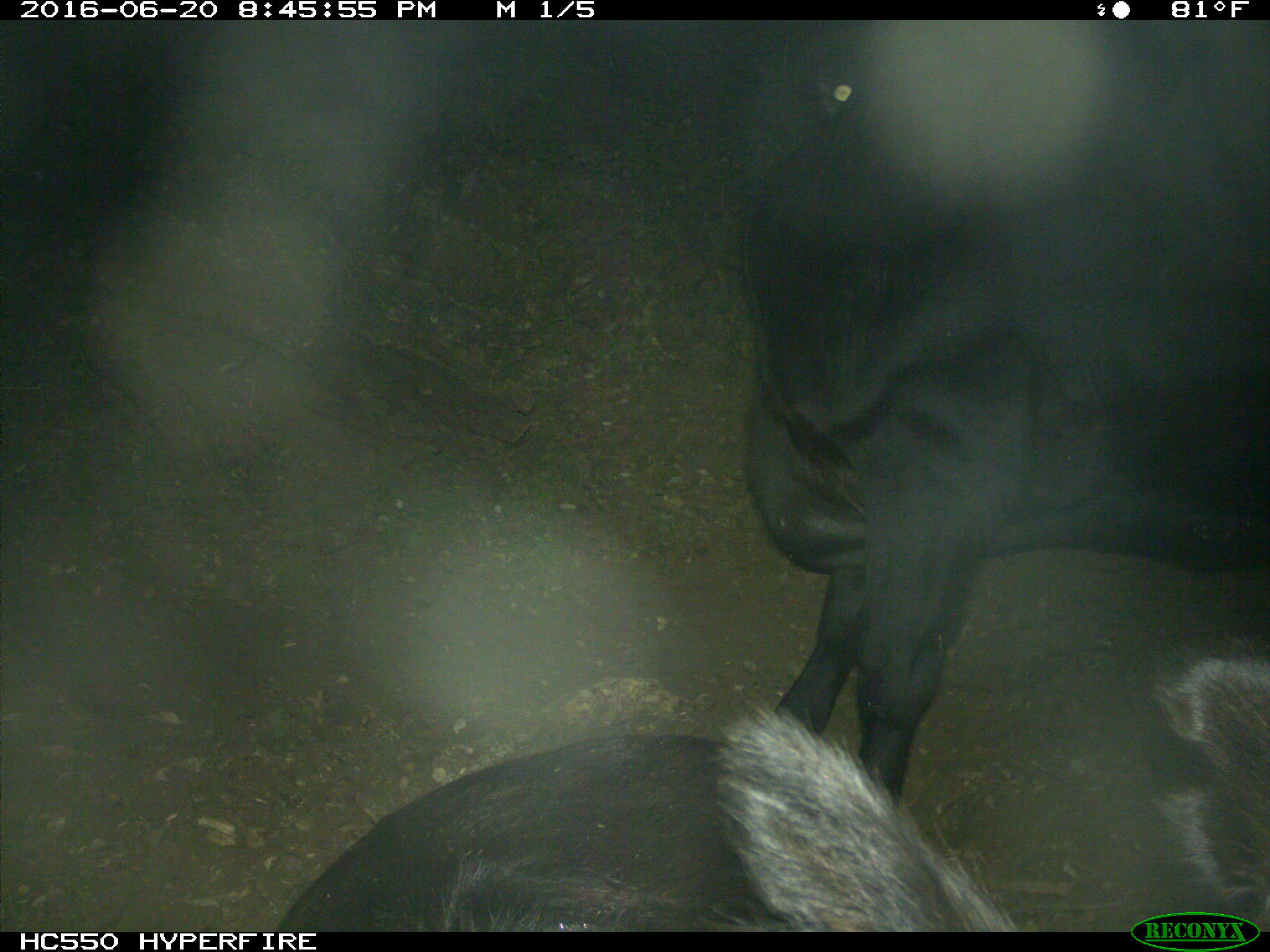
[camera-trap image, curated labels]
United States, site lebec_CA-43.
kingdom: Animalia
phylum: Chordata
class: Mammalia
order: Artiodactyla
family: Bovidae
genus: Bos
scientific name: Bos taurus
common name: domestic cow